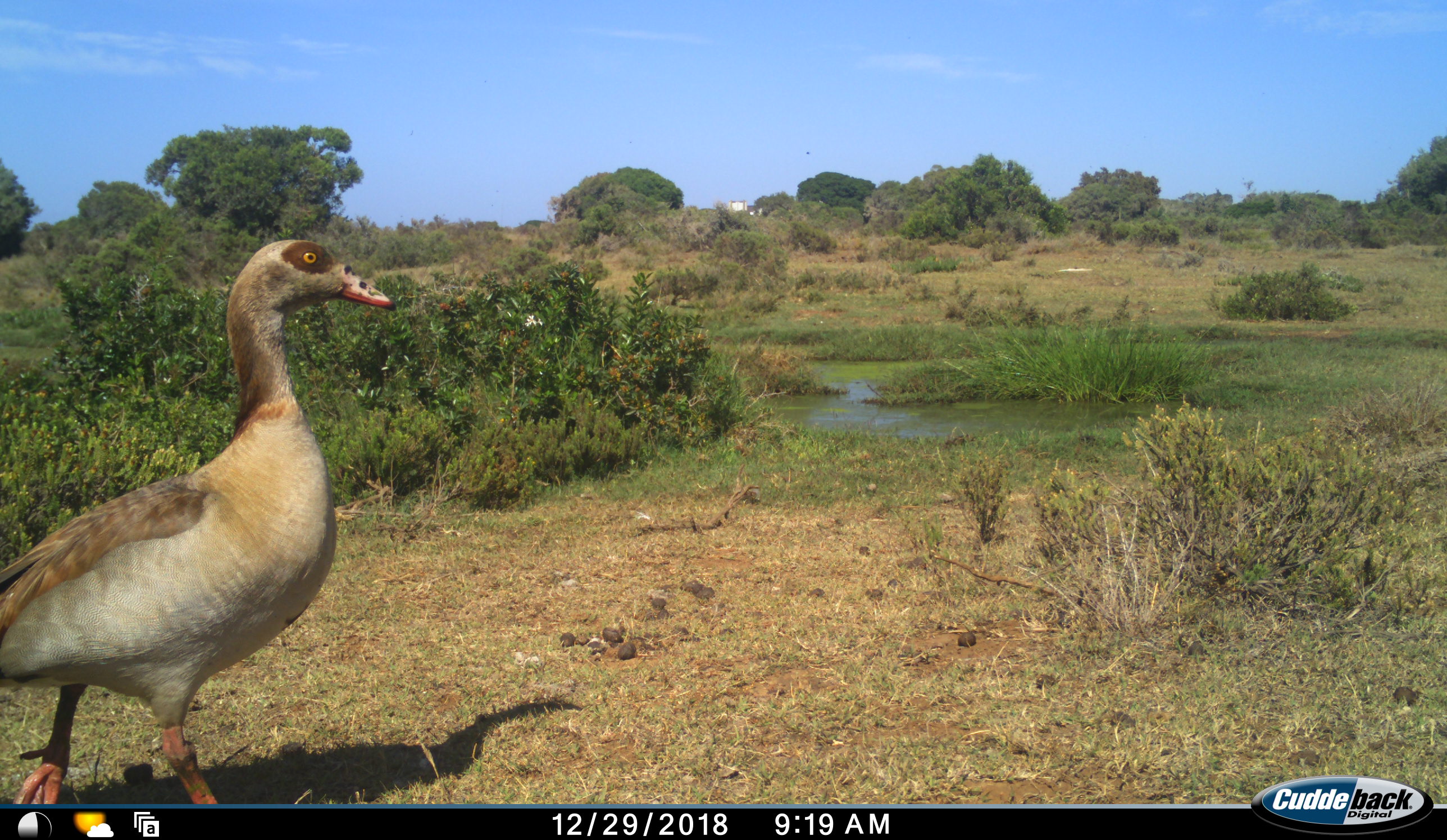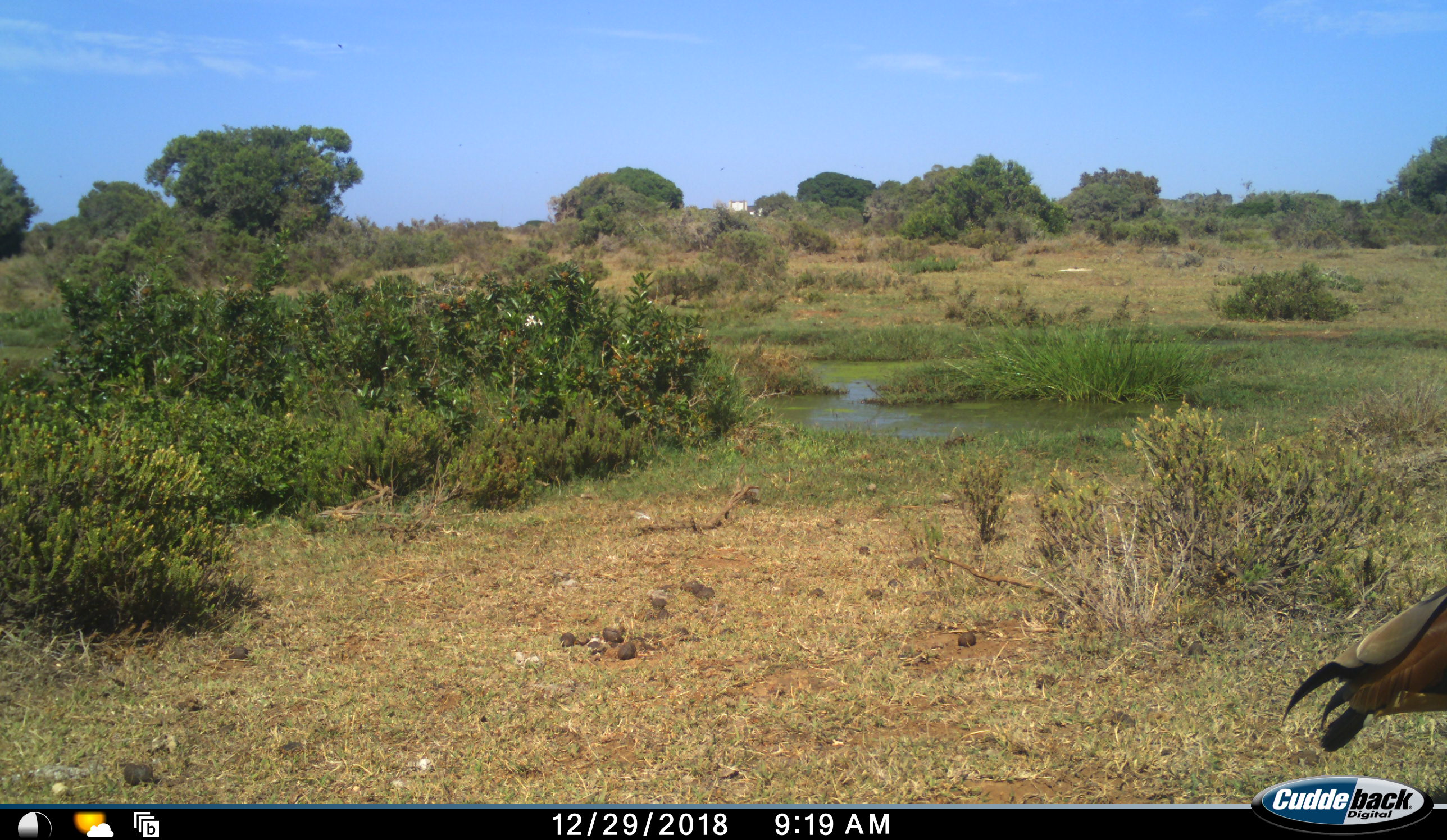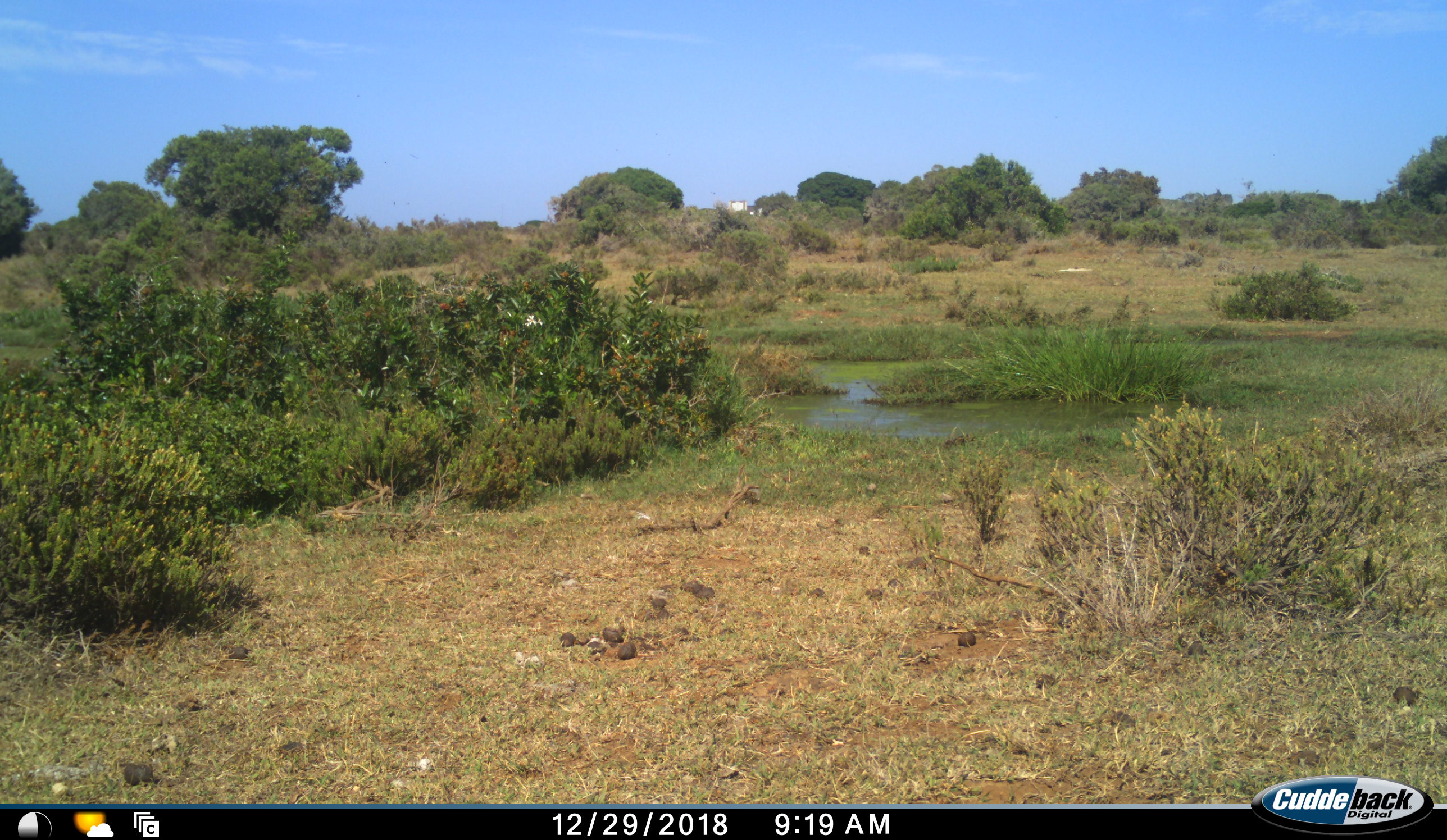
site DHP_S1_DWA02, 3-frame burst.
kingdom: Animalia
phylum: Chordata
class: Aves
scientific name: Aves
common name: bird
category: birdother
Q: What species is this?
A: Birdother (bird) (Aves).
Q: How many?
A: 1.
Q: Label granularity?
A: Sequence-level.